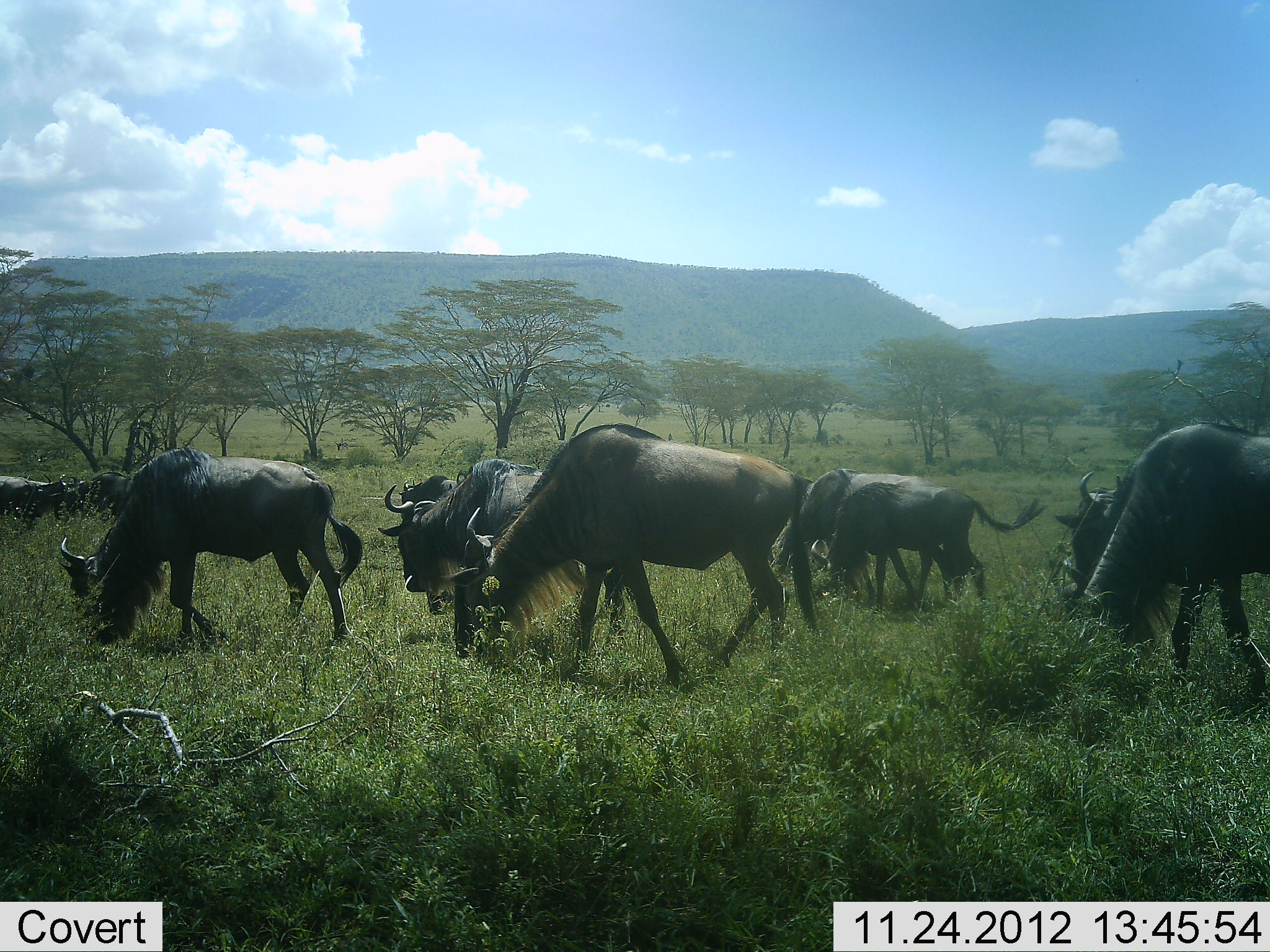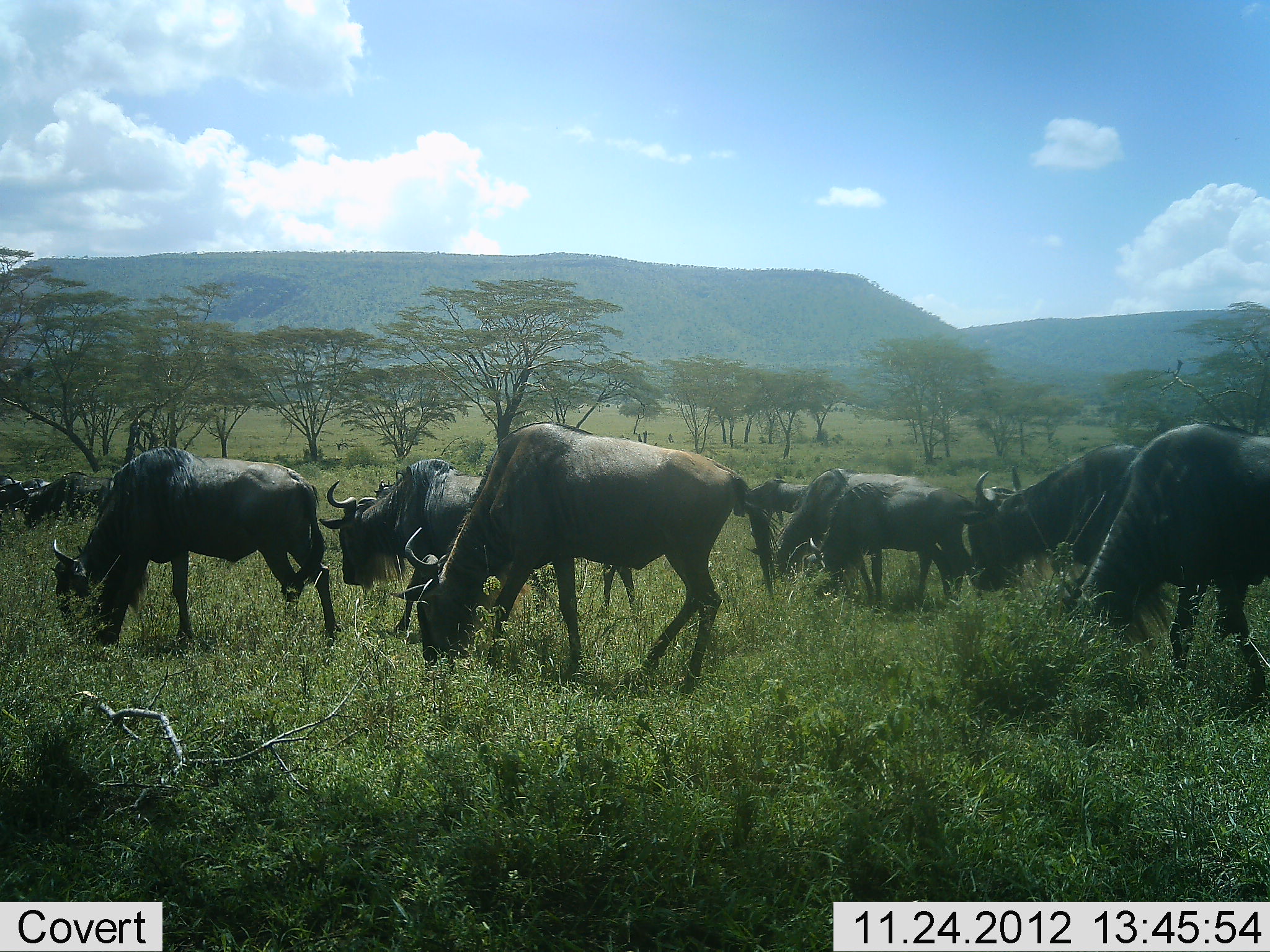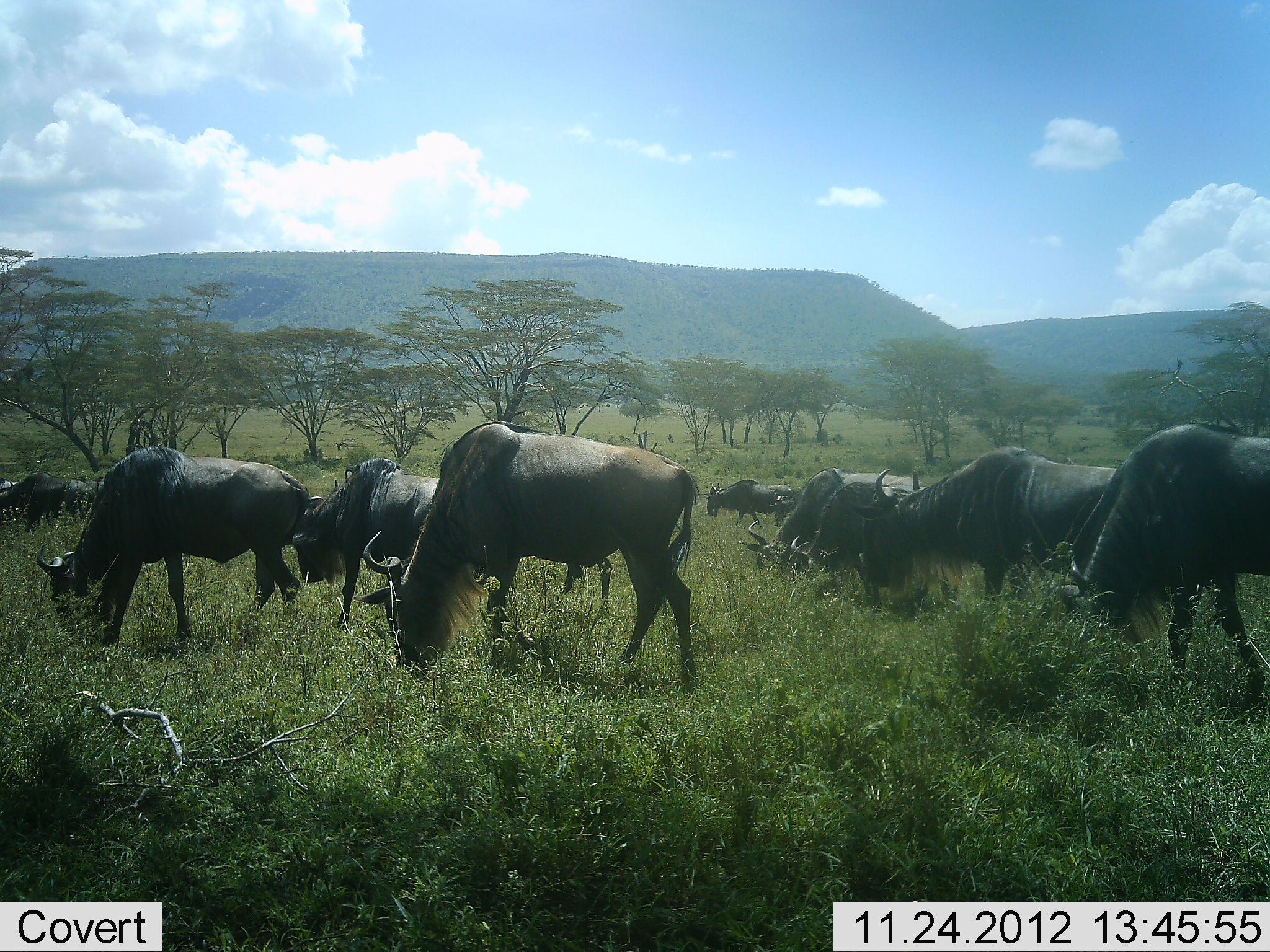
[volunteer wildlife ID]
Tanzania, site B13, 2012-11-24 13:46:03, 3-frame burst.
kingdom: Animalia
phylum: Chordata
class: Mammalia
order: Artiodactyla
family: Bovidae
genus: Connochaetes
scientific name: Connochaetes taurinus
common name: blue wildebeest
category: wildebeest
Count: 11-50.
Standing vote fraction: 18%.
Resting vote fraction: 0%.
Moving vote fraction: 55%.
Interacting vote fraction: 9%.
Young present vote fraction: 0%.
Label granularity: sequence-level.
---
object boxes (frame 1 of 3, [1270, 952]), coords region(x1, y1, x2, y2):
animal: region(444, 422, 821, 690); region(81, 447, 363, 650); region(1057, 420, 1270, 688); region(378, 458, 628, 647); region(811, 473, 1049, 614); region(772, 468, 935, 609); region(1054, 470, 1127, 598); region(767, 477, 826, 573); region(59, 528, 116, 600); region(66, 472, 132, 525); region(1, 475, 43, 536); region(396, 475, 461, 514); region(24, 473, 70, 520); region(62, 476, 84, 519); region(457, 465, 478, 487)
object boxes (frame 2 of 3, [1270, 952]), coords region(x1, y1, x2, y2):
animal: region(389, 422, 784, 700); region(49, 447, 338, 648); region(1057, 420, 1270, 688); region(319, 458, 529, 632); region(967, 444, 1143, 608); region(747, 467, 935, 609); region(811, 482, 984, 614); region(19, 470, 111, 527); region(745, 478, 809, 540); region(0, 473, 51, 523); region(62, 476, 113, 525); region(597, 563, 639, 621); region(16, 473, 52, 526); region(373, 477, 397, 501)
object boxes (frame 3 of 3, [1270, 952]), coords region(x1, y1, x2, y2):
animal: region(352, 421, 703, 693); region(1057, 420, 1270, 688); region(37, 447, 314, 648); region(850, 445, 1143, 609); region(291, 458, 509, 632); region(742, 467, 935, 609); region(781, 481, 932, 614); region(19, 470, 111, 527); region(707, 479, 795, 532); region(556, 558, 615, 618); region(0, 473, 51, 523); region(62, 476, 113, 525); region(16, 473, 52, 526); region(766, 493, 809, 529); region(373, 477, 397, 501)